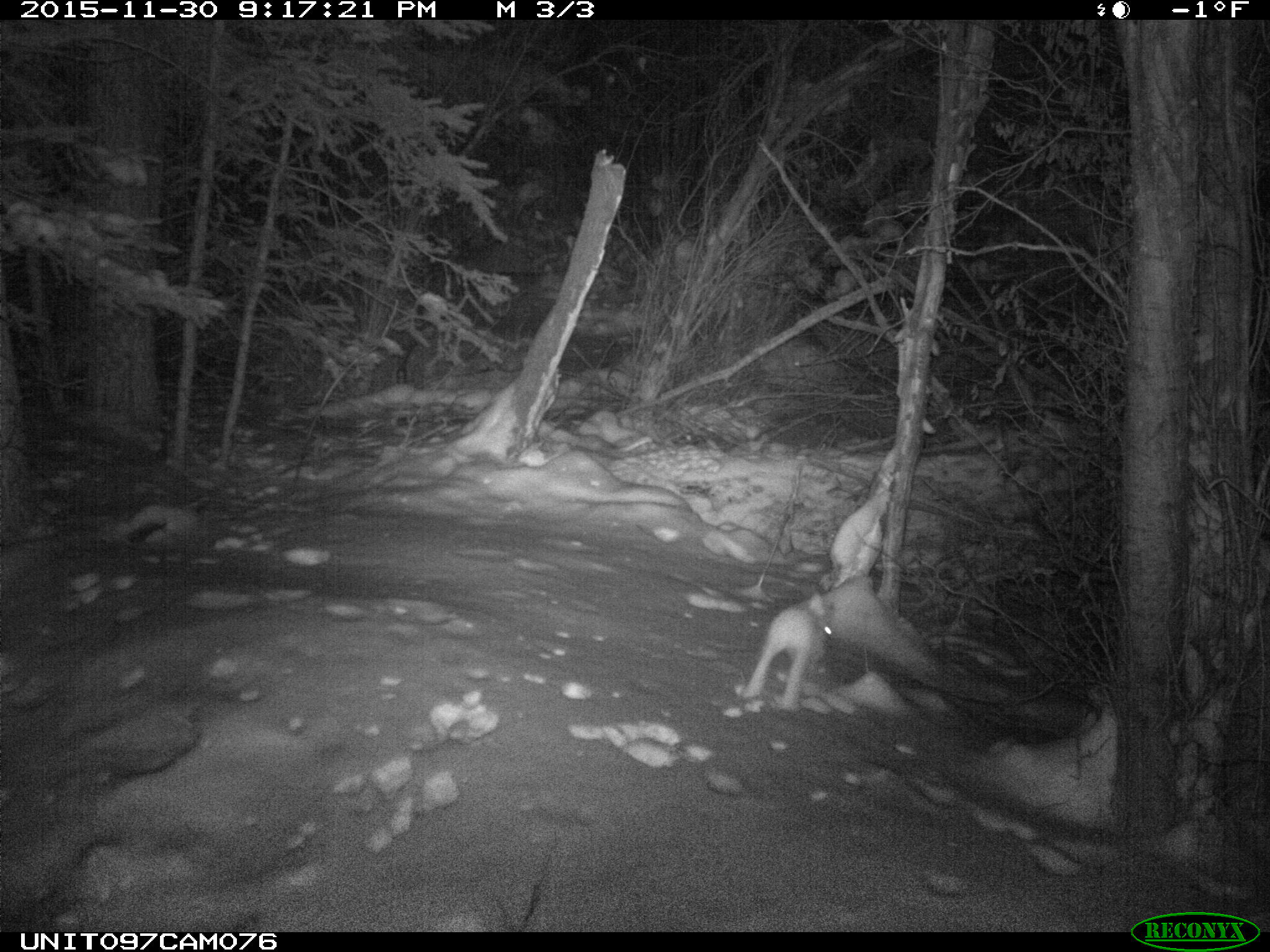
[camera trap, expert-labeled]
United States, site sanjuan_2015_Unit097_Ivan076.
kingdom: Animalia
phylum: Chordata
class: Mammalia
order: Lagomorpha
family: Leporidae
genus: Lepus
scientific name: Lepus americanus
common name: snowshoe hare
Lepus americanus (snowshoe hare).